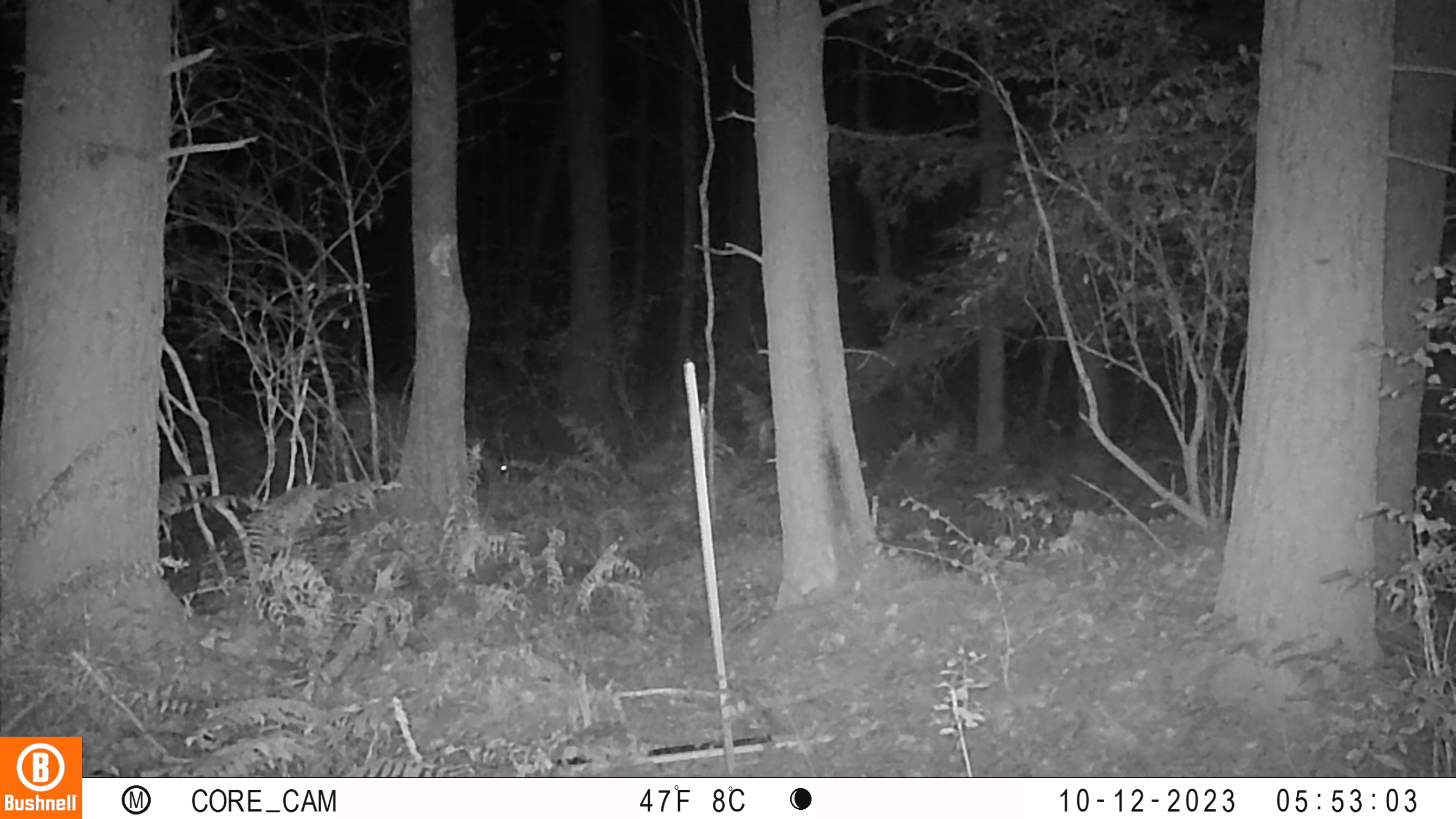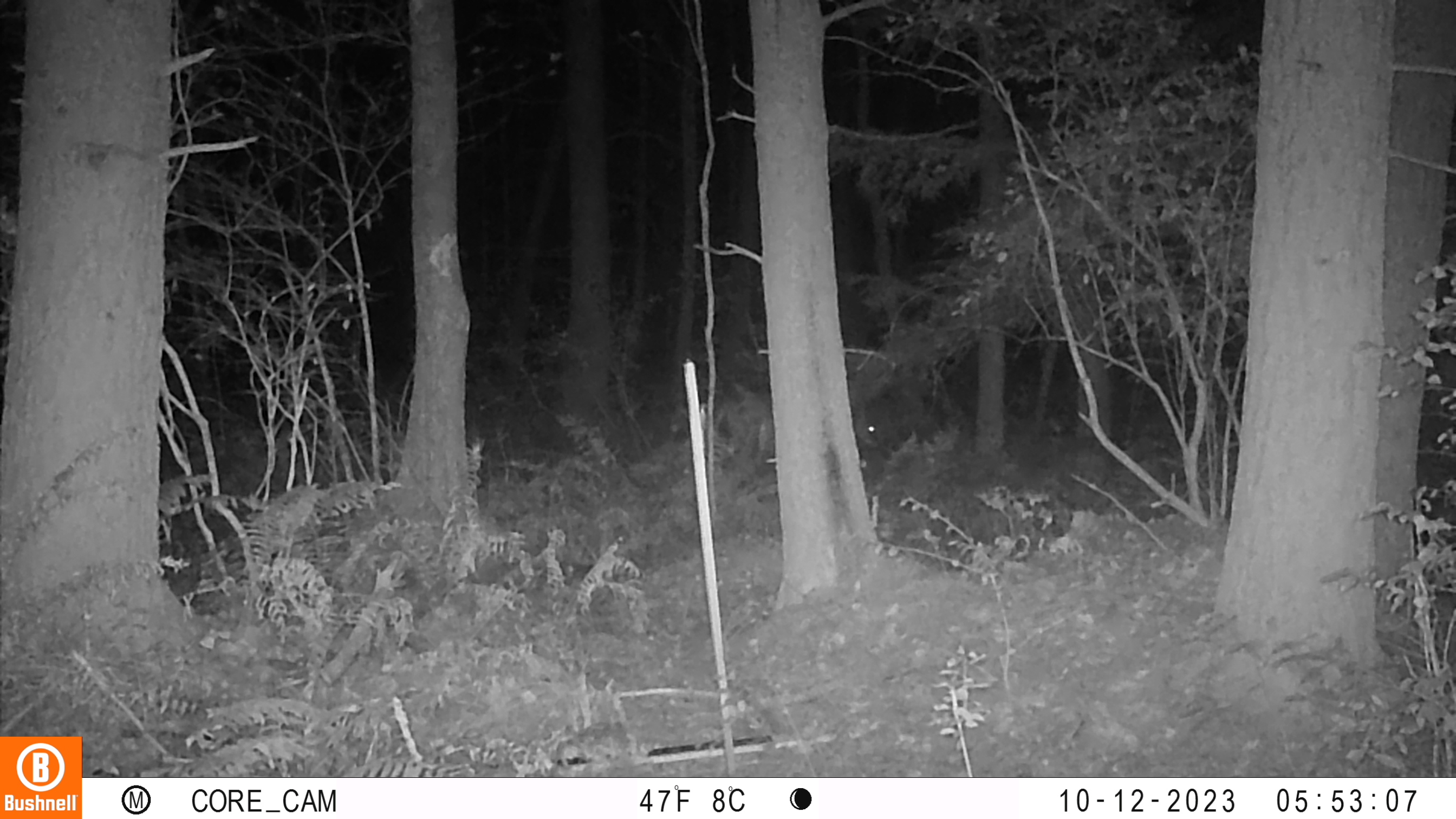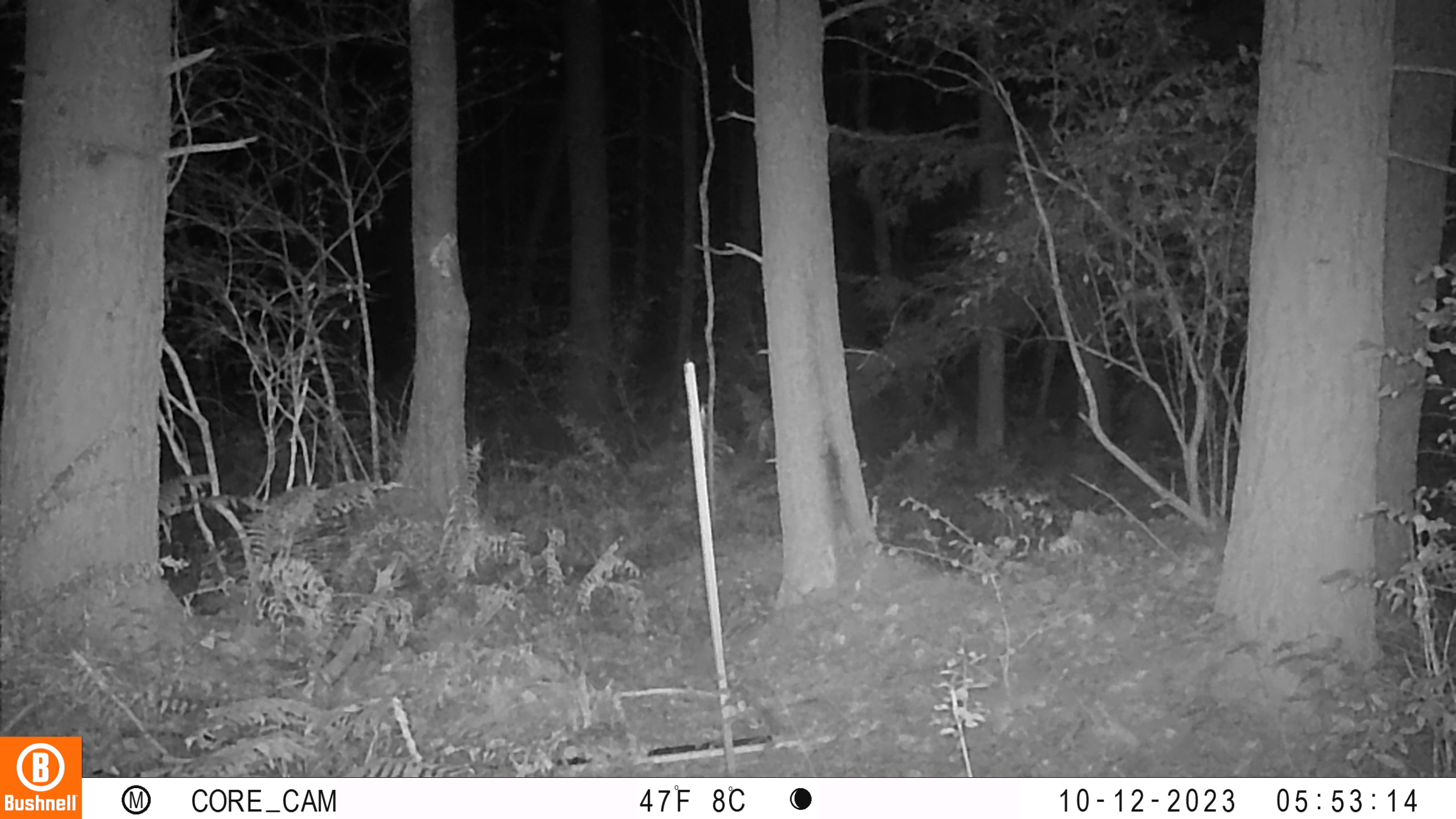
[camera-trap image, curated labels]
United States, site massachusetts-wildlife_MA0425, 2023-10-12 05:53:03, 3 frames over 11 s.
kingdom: Animalia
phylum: Chordata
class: Mammalia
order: Artiodactyla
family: Cervidae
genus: Odocoileus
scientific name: Odocoileus virginianus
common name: white-tailed deer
White-tailed deer (Odocoileus virginianus).